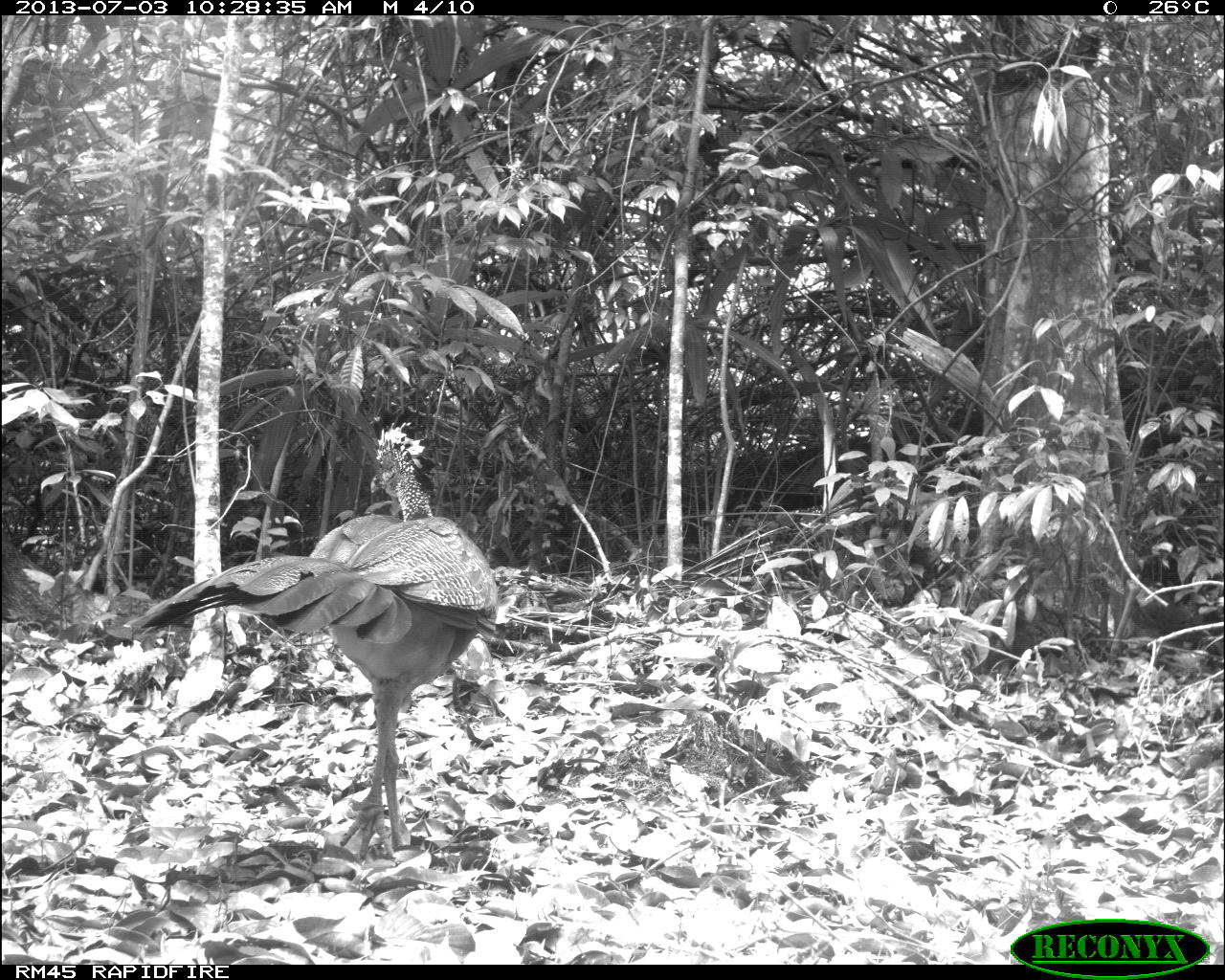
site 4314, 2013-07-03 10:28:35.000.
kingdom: Animalia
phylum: Chordata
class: Aves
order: Galliformes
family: Cracidae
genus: Crax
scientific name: Crax rubra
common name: great curassow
Crax rubra (great curassow), count 1, sex female.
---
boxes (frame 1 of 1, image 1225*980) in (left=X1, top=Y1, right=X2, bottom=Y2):
crax rubra: (left=121, top=420, right=498, bottom=860)